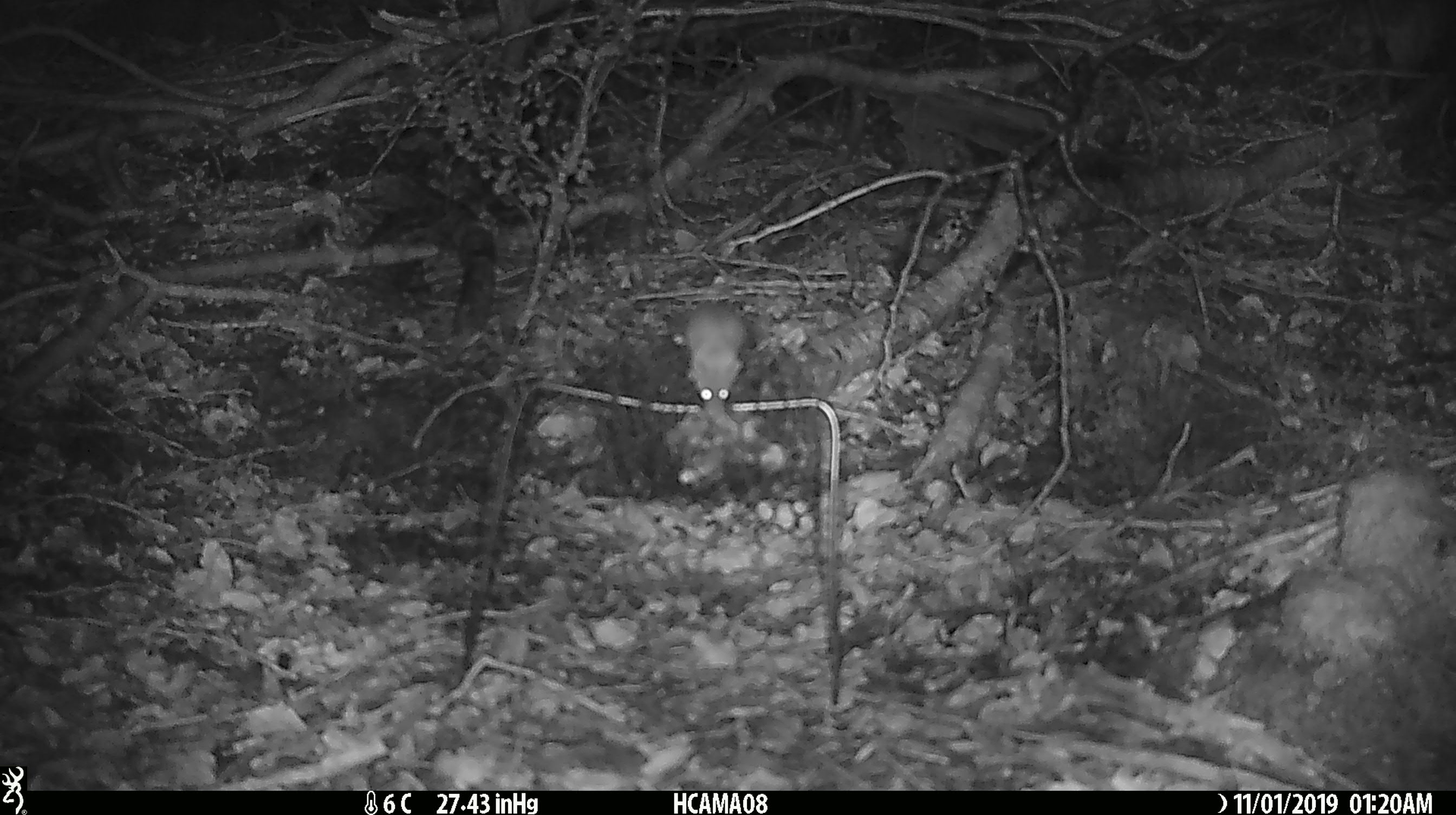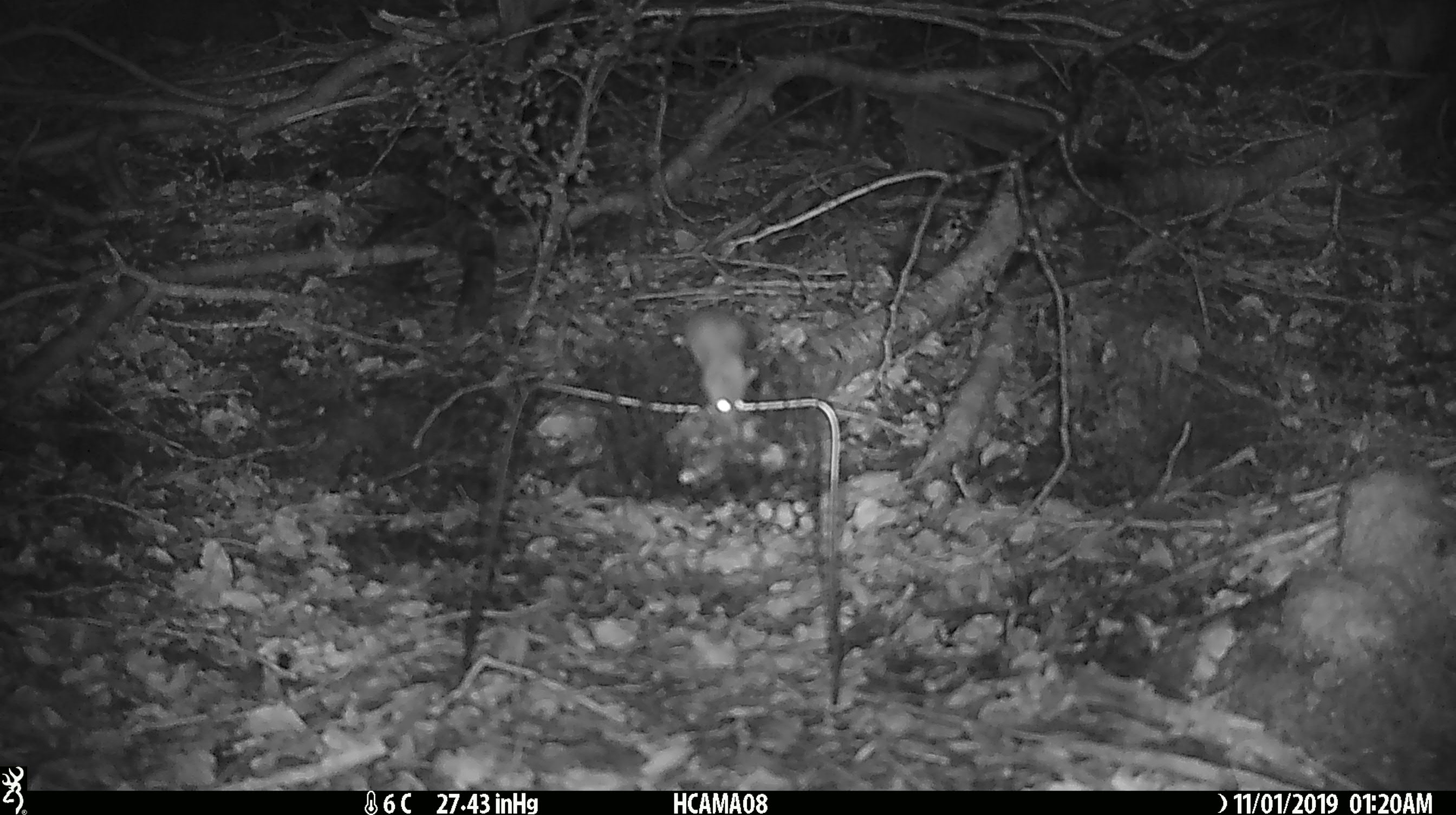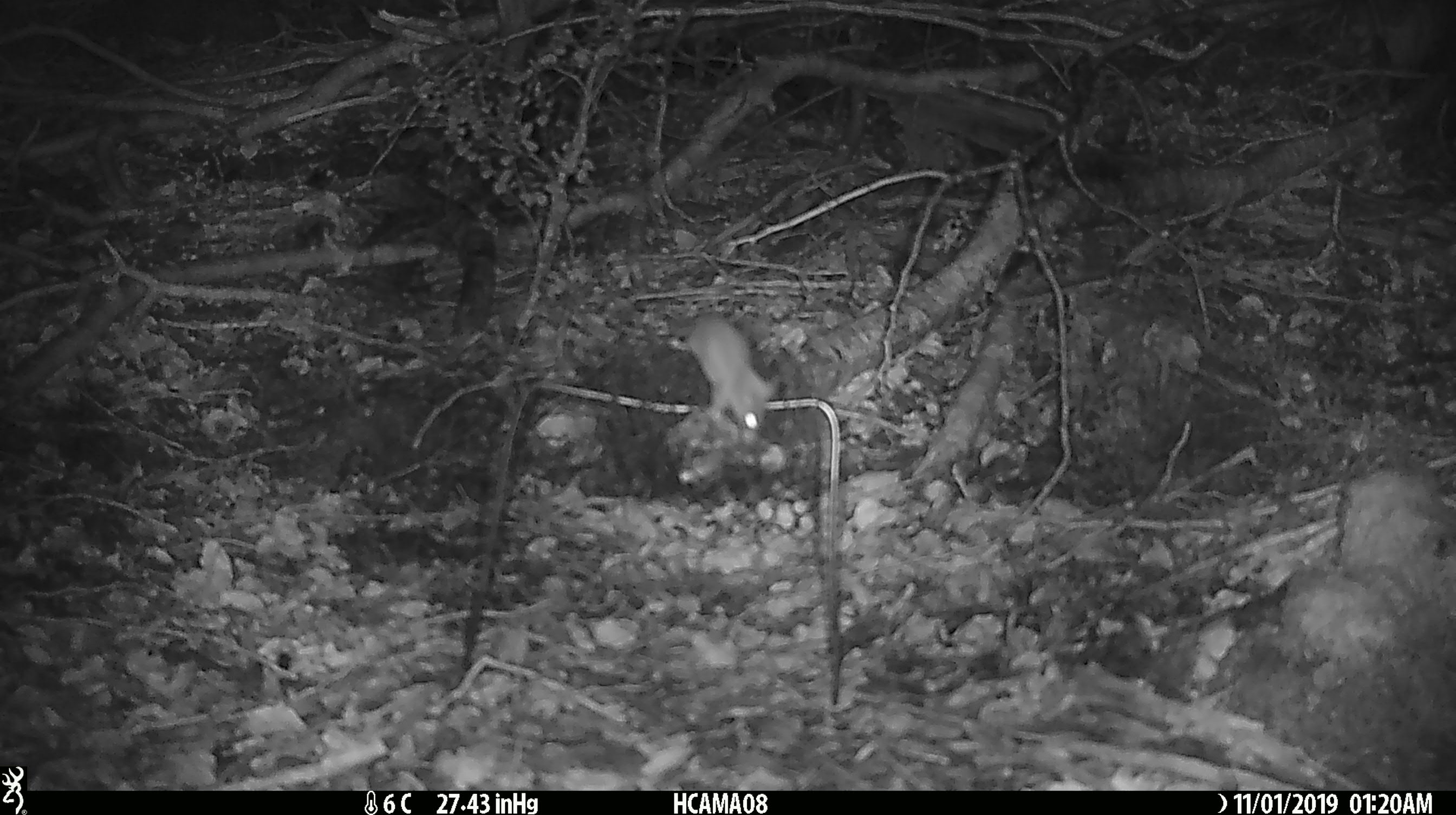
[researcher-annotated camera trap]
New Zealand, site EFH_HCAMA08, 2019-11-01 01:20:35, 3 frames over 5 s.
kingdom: Animalia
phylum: Chordata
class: Mammalia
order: Rodentia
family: Muridae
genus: Mus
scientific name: Mus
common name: mouse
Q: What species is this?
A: Mouse (Mus).